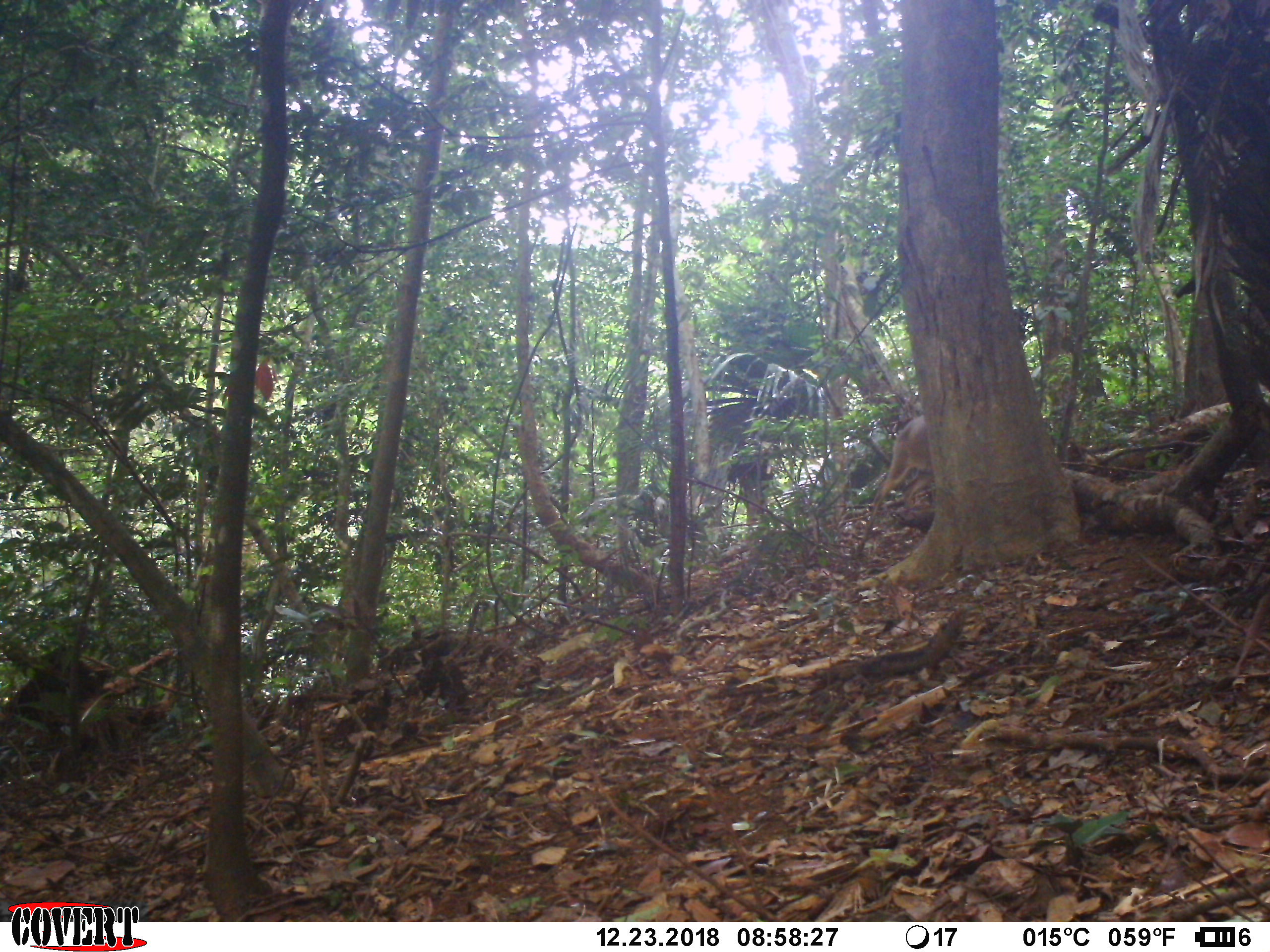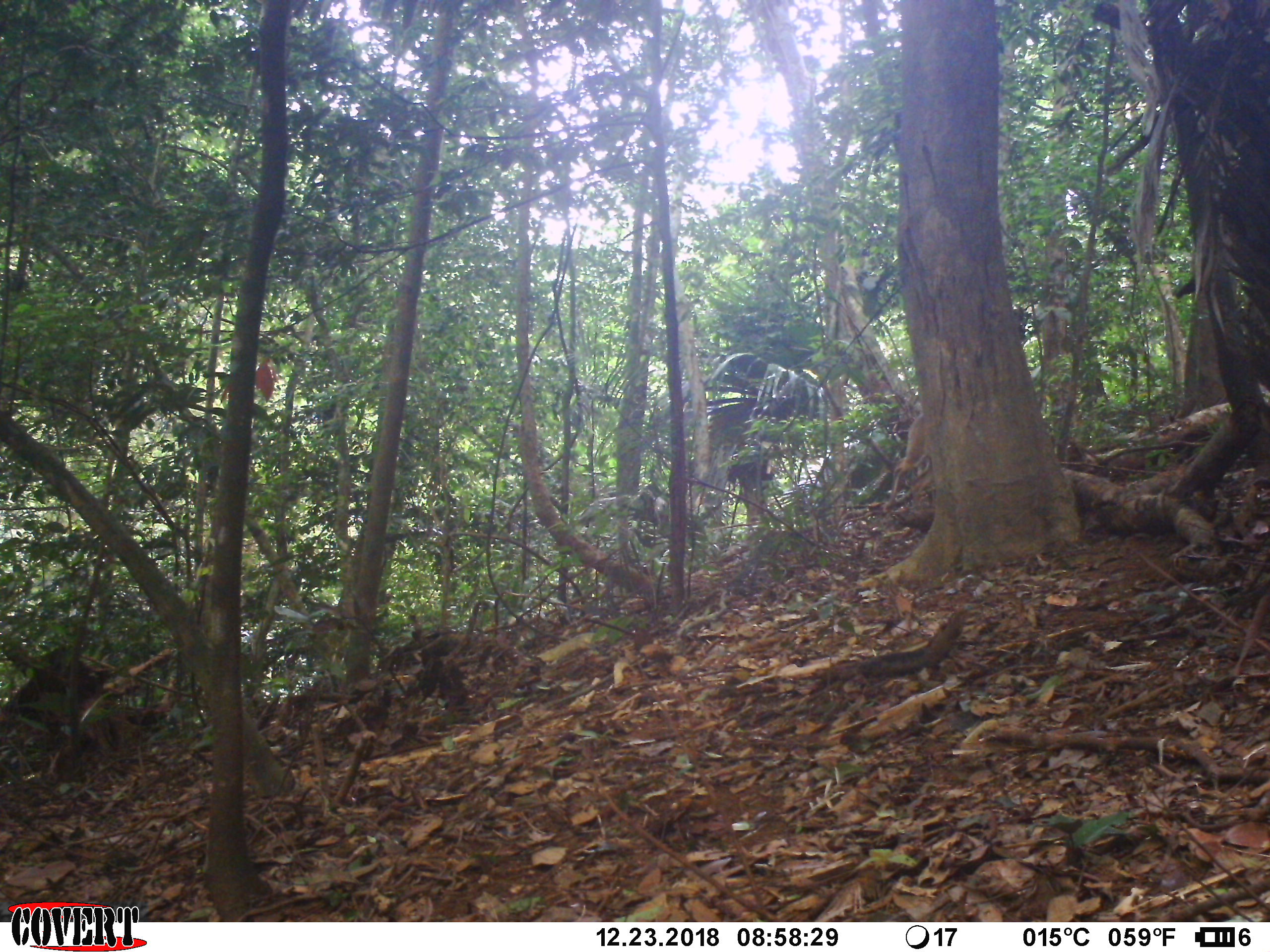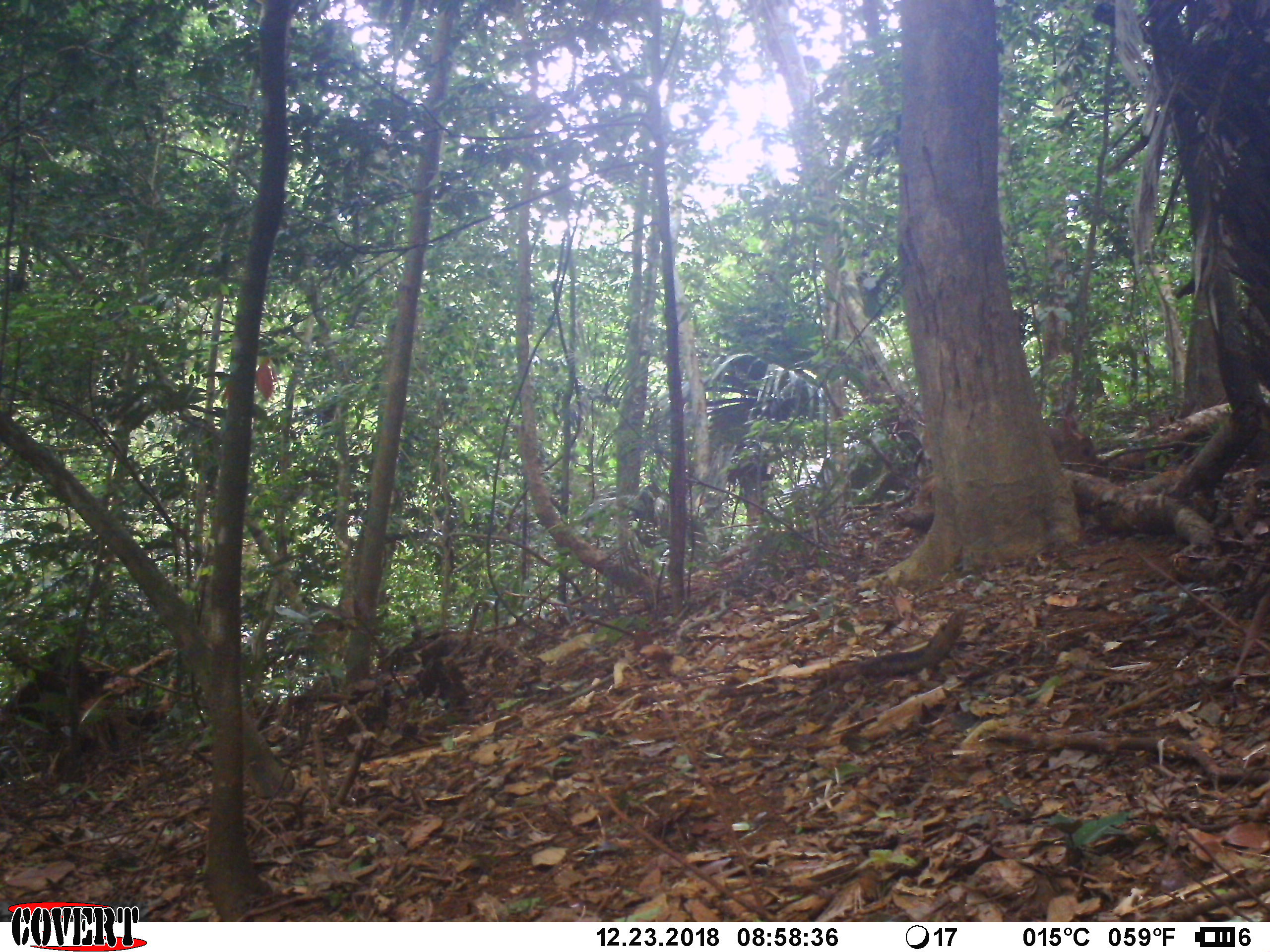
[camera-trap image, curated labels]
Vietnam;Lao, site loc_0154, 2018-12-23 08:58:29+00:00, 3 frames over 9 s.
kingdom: Animalia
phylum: Chordata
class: Mammalia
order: Artiodactyla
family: Cervidae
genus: Muntiacus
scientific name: Muntiacus vuquangensis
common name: large-antlered muntjac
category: large antlered muntjac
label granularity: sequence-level